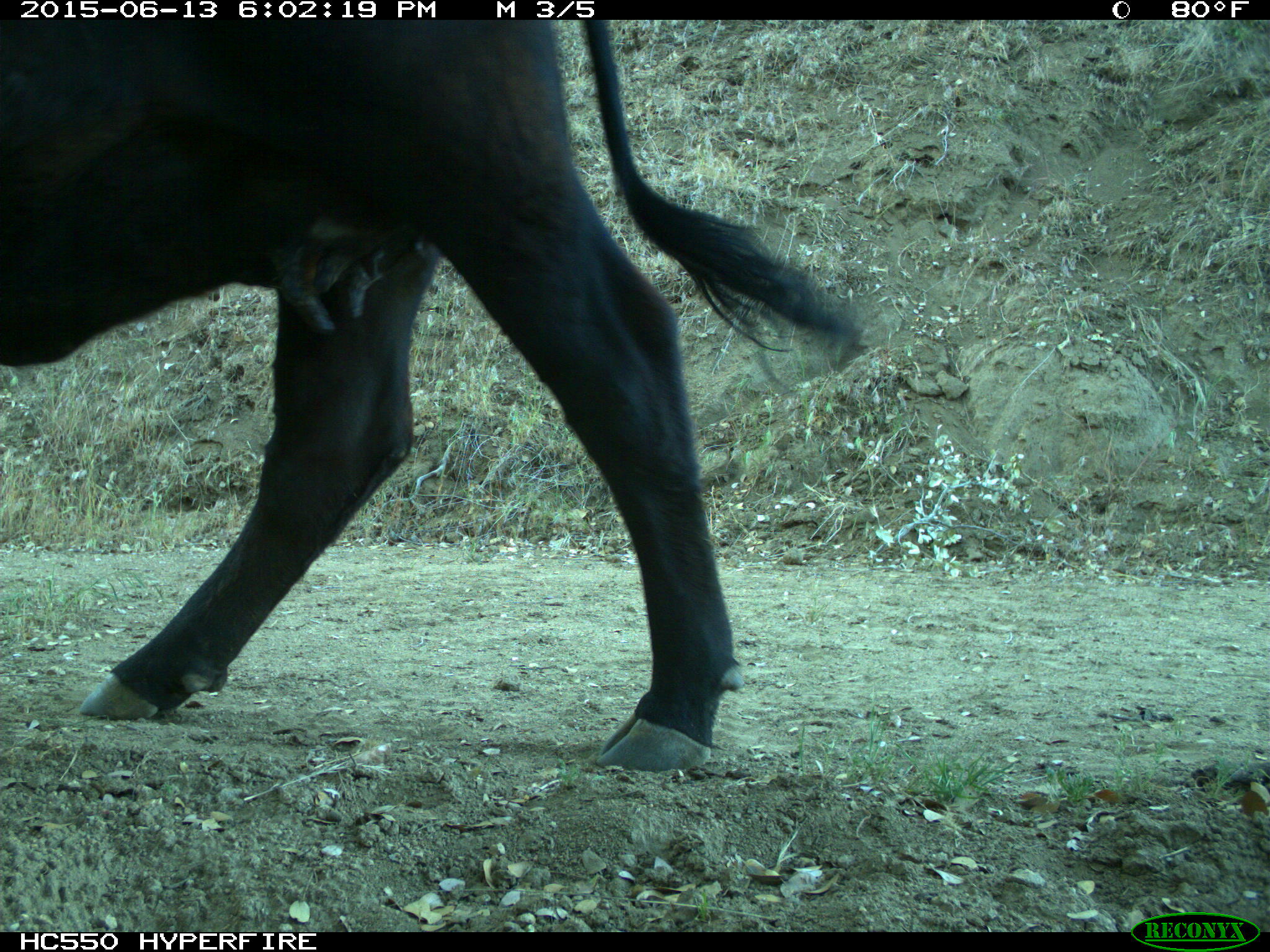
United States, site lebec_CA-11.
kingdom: Animalia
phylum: Chordata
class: Mammalia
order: Artiodactyla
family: Bovidae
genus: Bos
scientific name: Bos taurus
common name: domestic cow